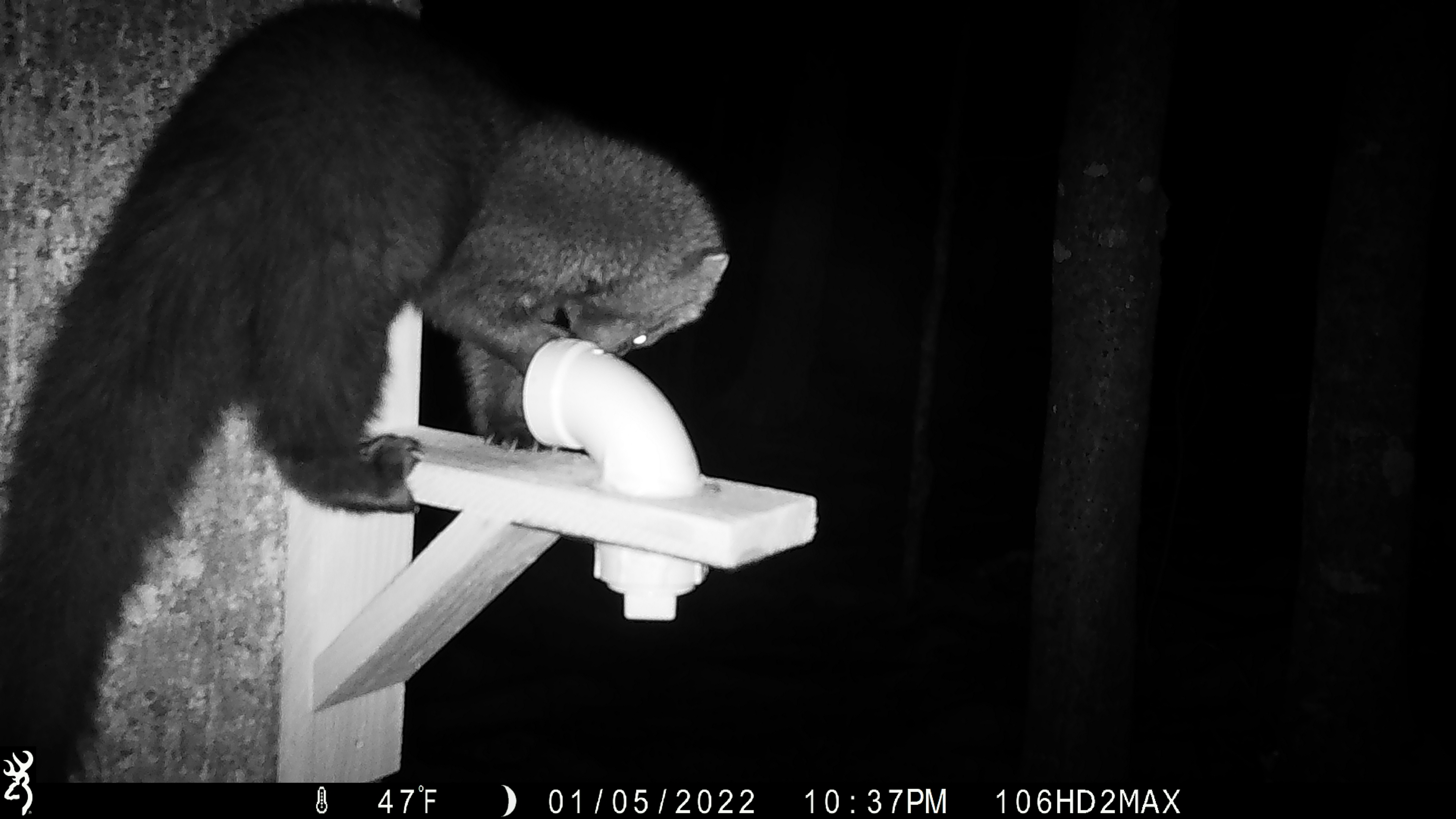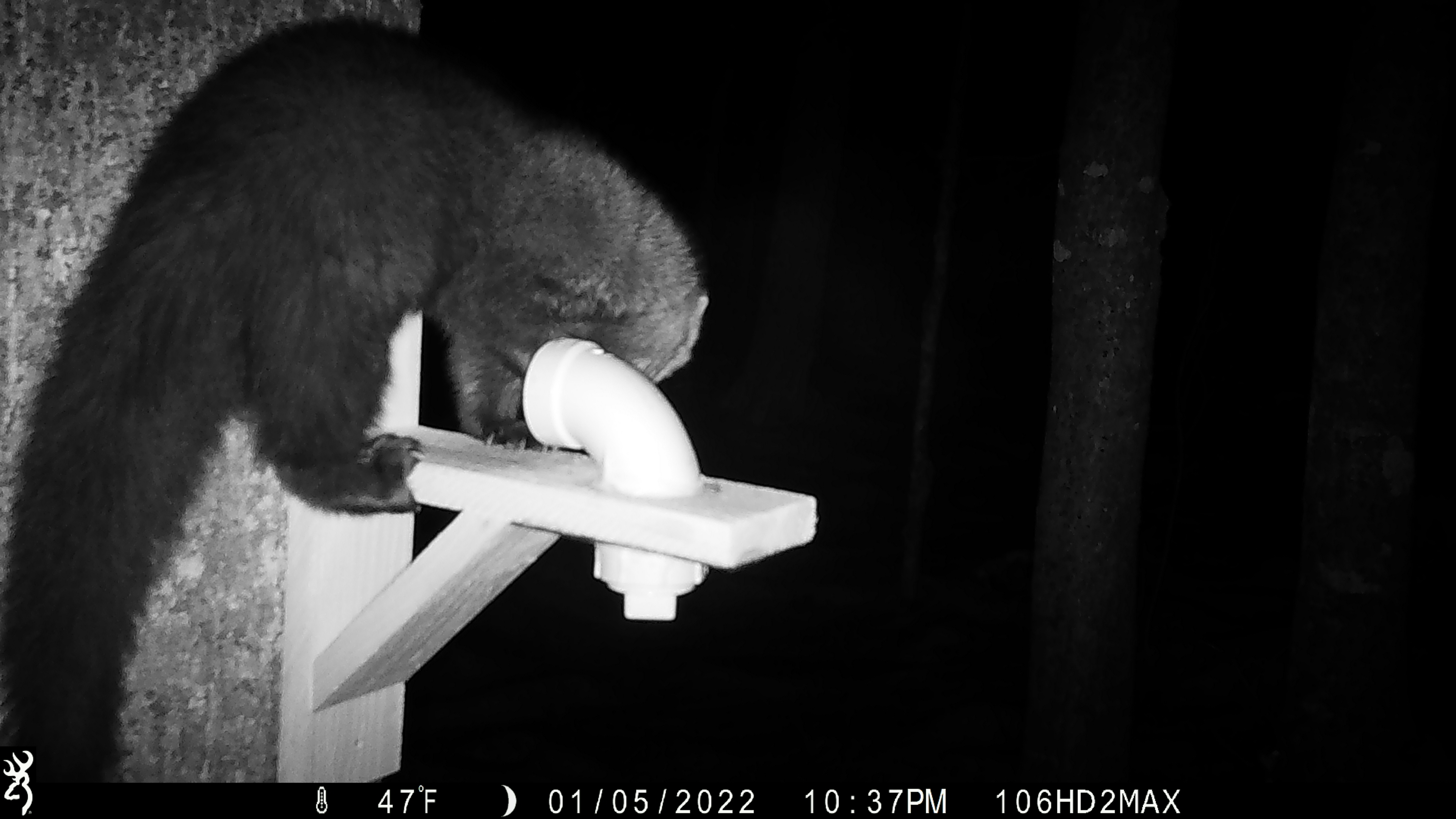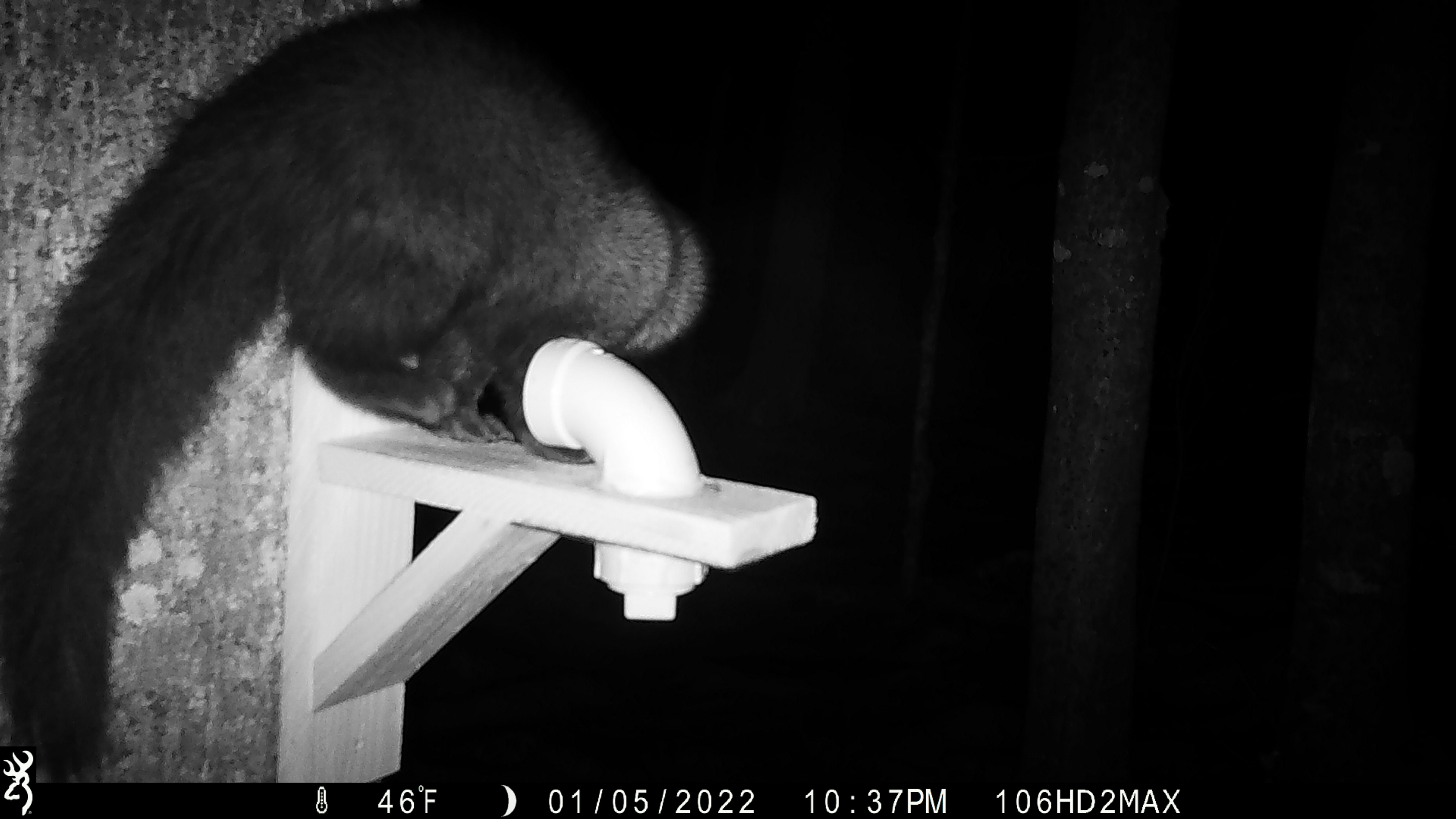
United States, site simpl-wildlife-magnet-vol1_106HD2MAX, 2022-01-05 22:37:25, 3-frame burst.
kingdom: Animalia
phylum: Chordata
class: Mammalia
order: Carnivora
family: Mustelidae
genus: Pekania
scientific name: Pekania pennanti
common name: fisher